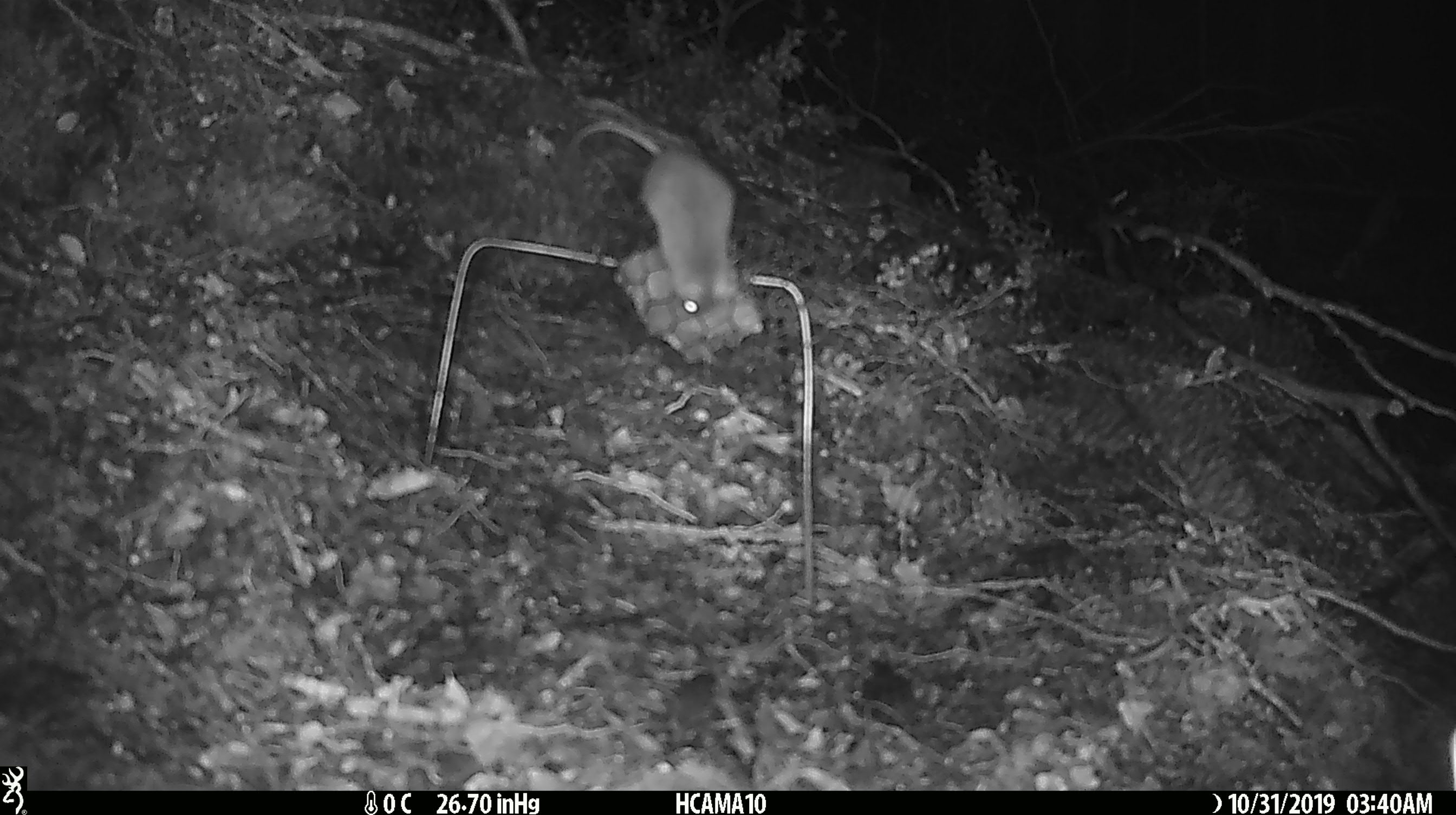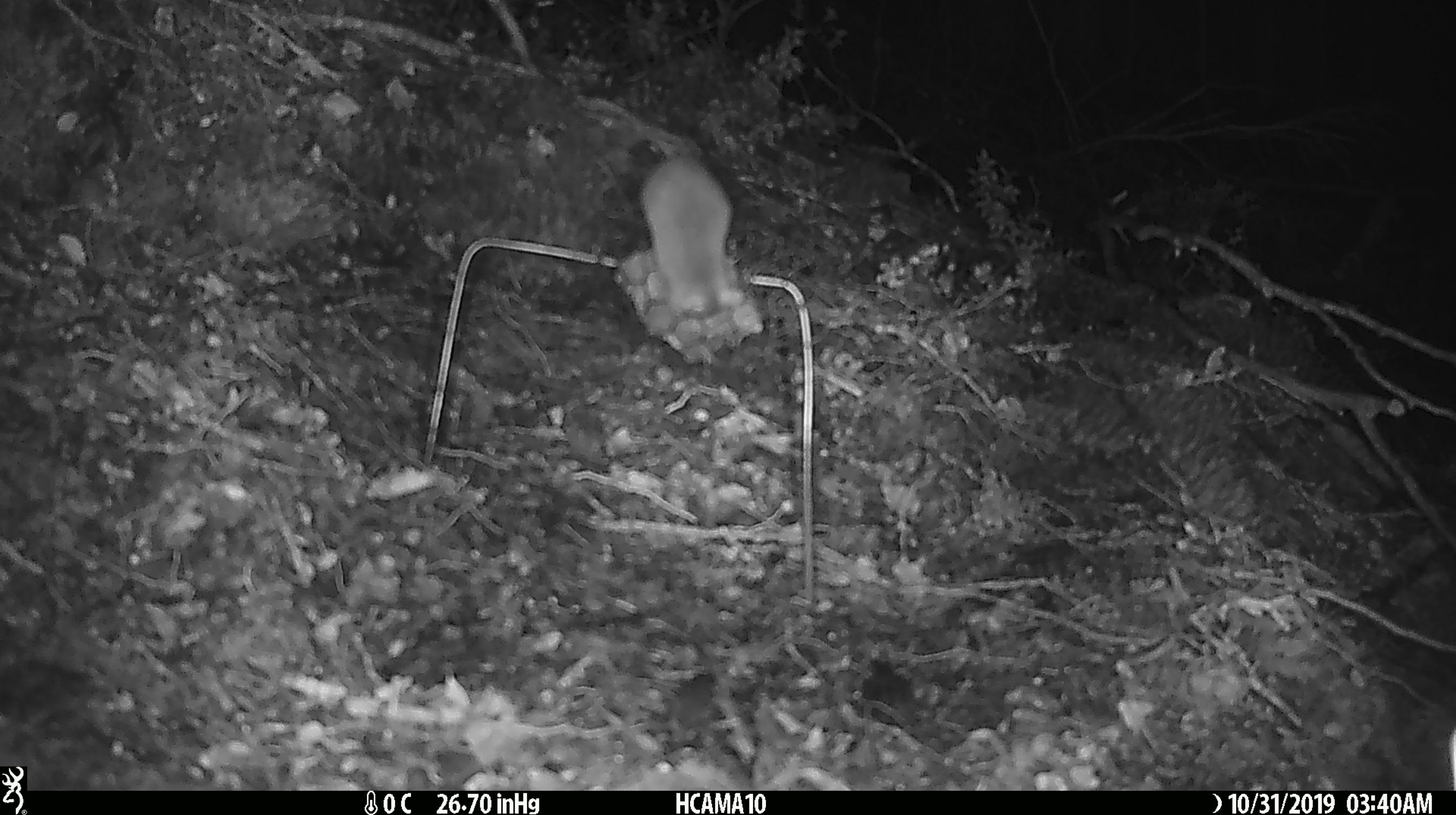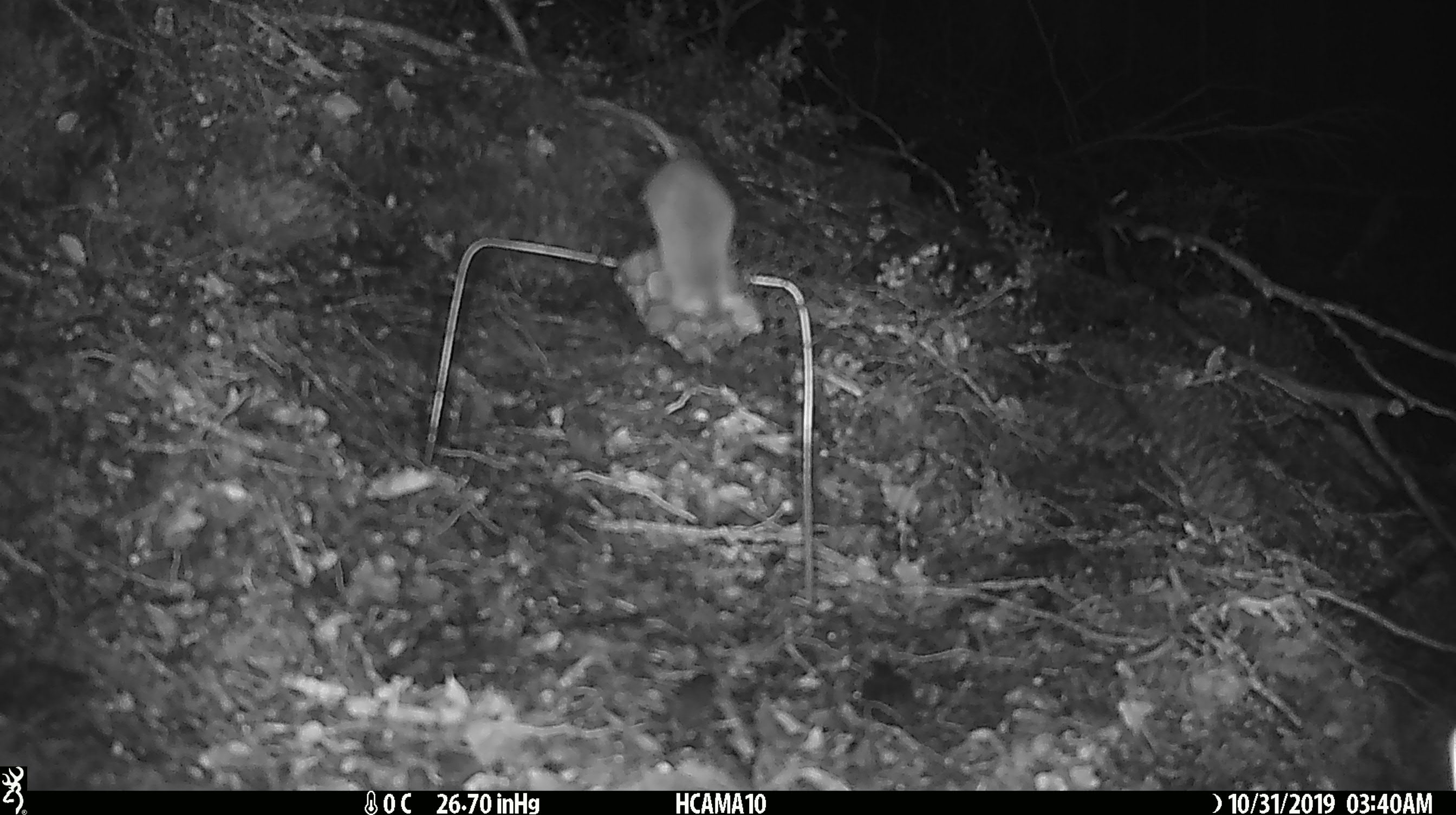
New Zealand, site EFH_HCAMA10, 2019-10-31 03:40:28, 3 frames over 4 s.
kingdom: Animalia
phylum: Chordata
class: Mammalia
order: Rodentia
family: Muridae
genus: Mus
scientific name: Mus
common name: mouse